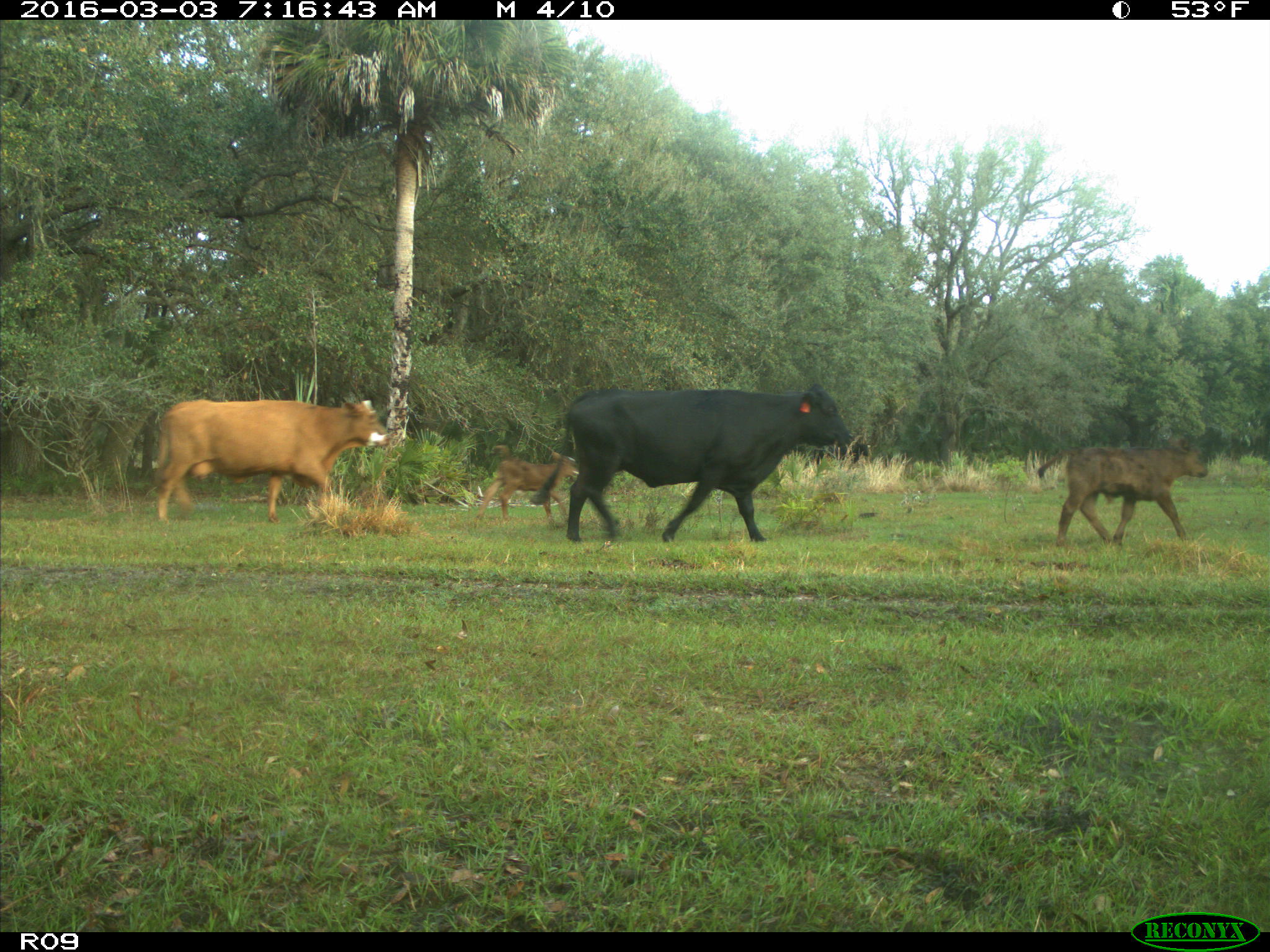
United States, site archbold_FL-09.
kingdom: Animalia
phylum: Chordata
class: Mammalia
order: Artiodactyla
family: Bovidae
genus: Bos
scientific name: Bos taurus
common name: domestic cow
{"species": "Bos taurus (domestic cow)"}